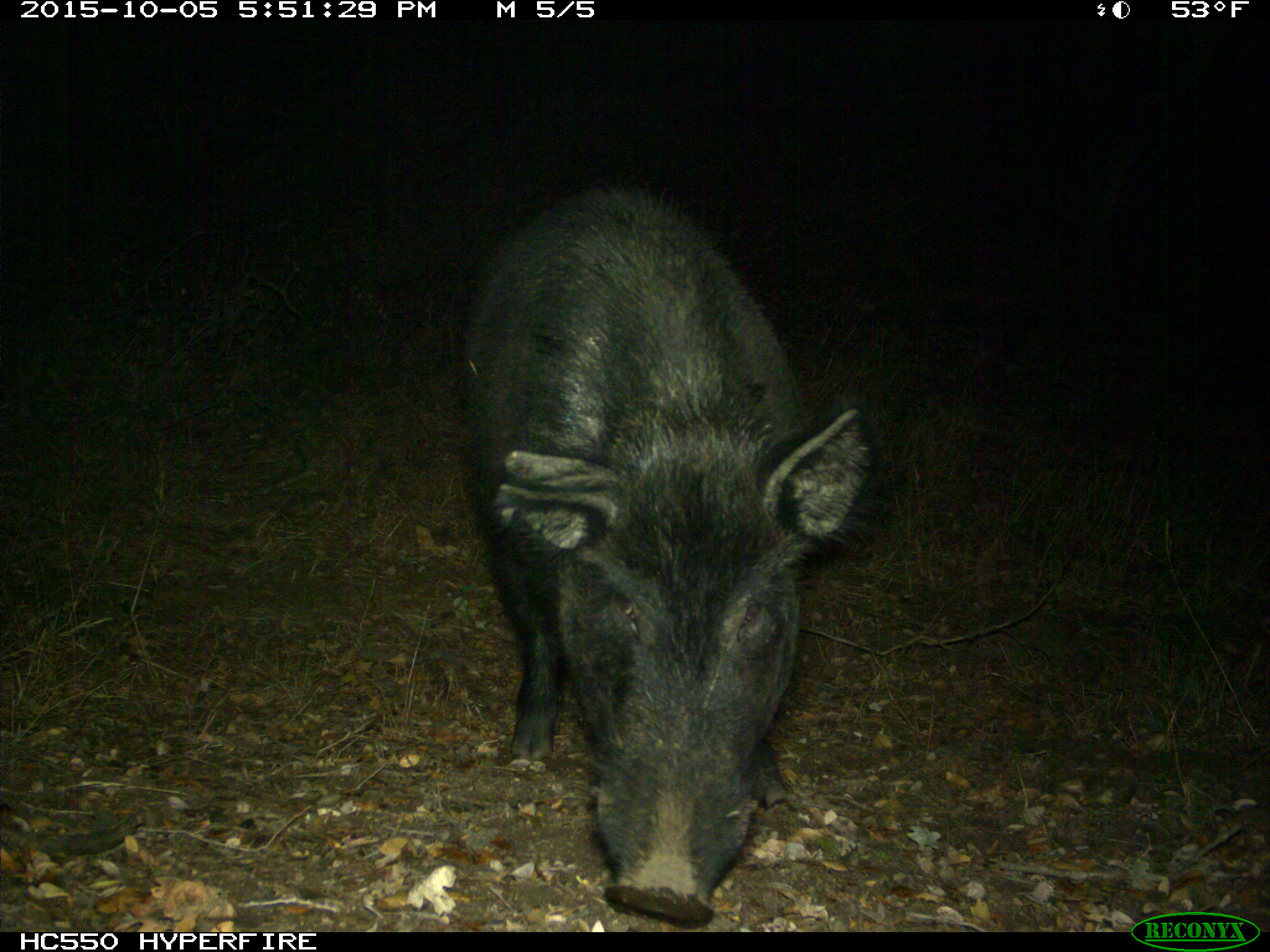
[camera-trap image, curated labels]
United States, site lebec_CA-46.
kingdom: Animalia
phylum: Chordata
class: Mammalia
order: Artiodactyla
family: Suidae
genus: Sus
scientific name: Sus scrofa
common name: wild boar